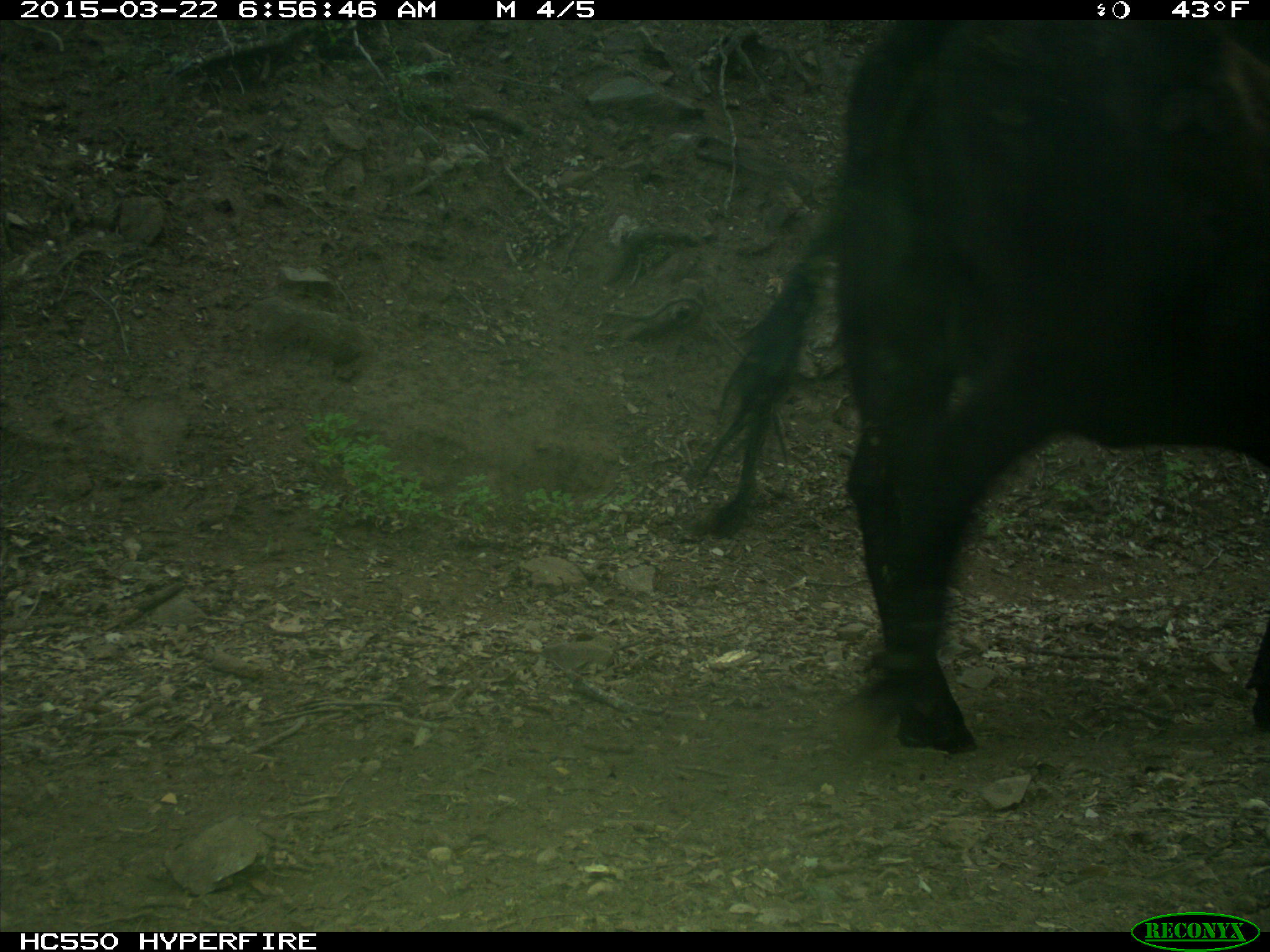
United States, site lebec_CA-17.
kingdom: Animalia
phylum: Chordata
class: Mammalia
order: Artiodactyla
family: Bovidae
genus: Bos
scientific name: Bos taurus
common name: domestic cow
Bos taurus (domestic cow).